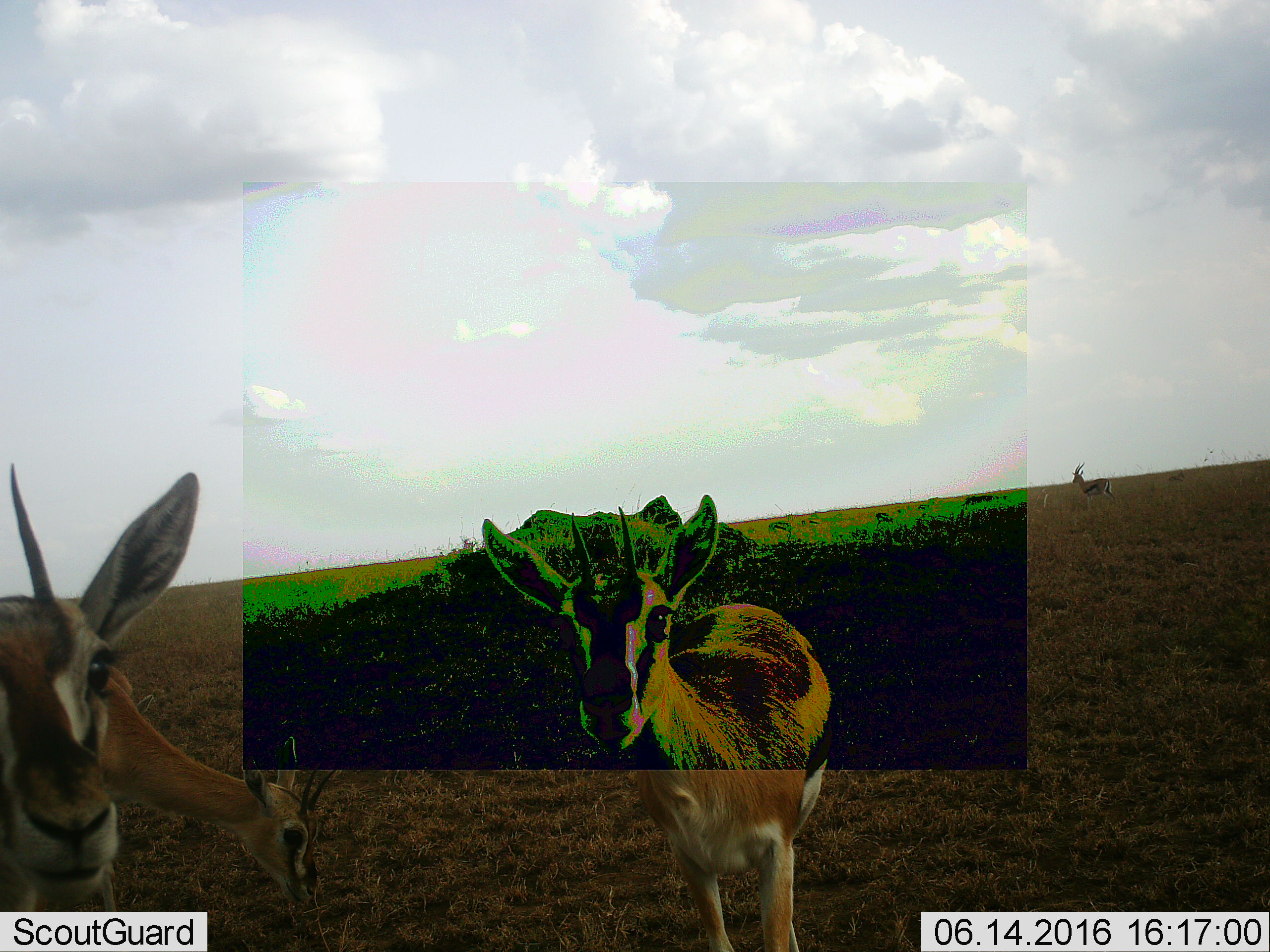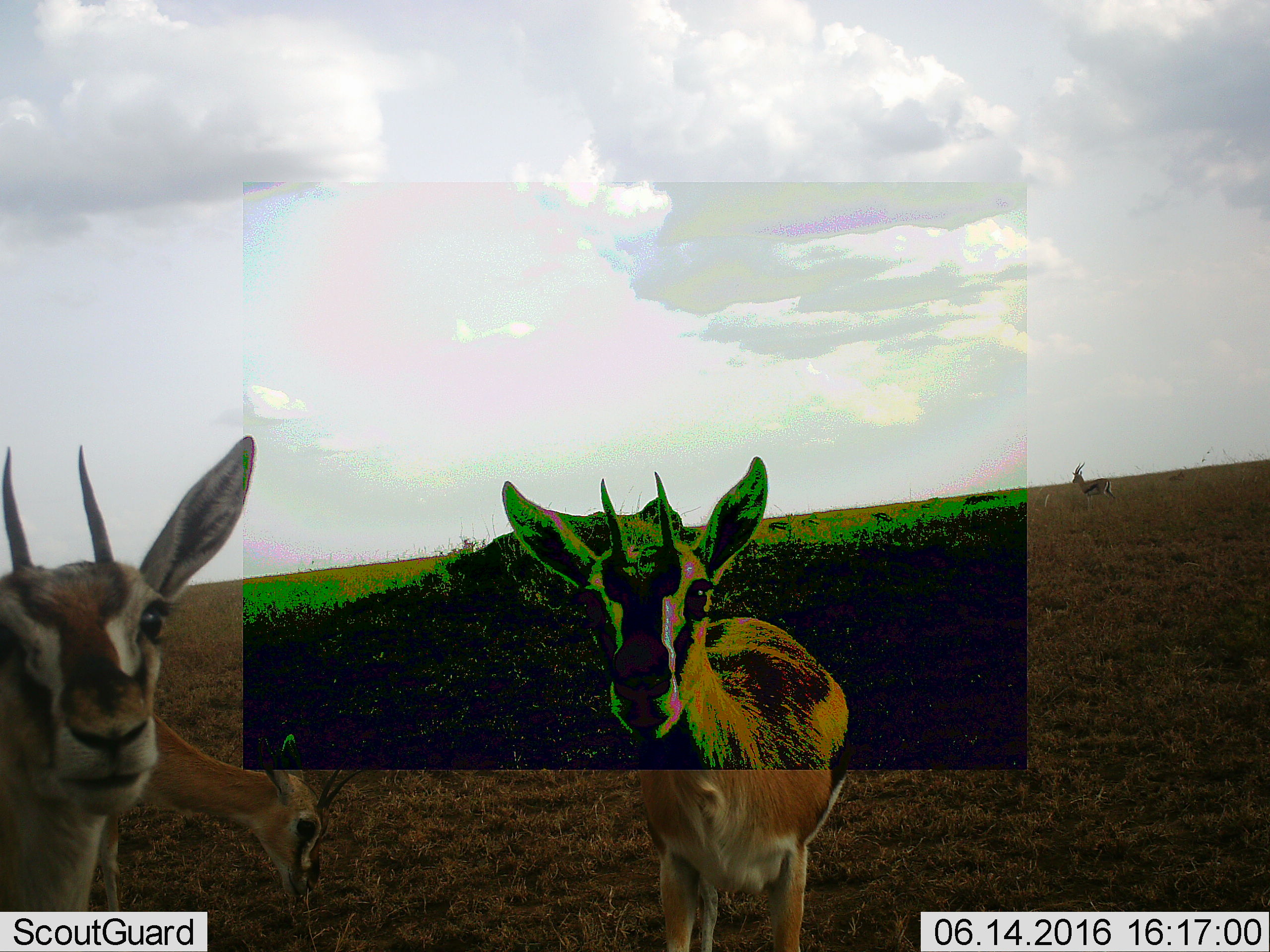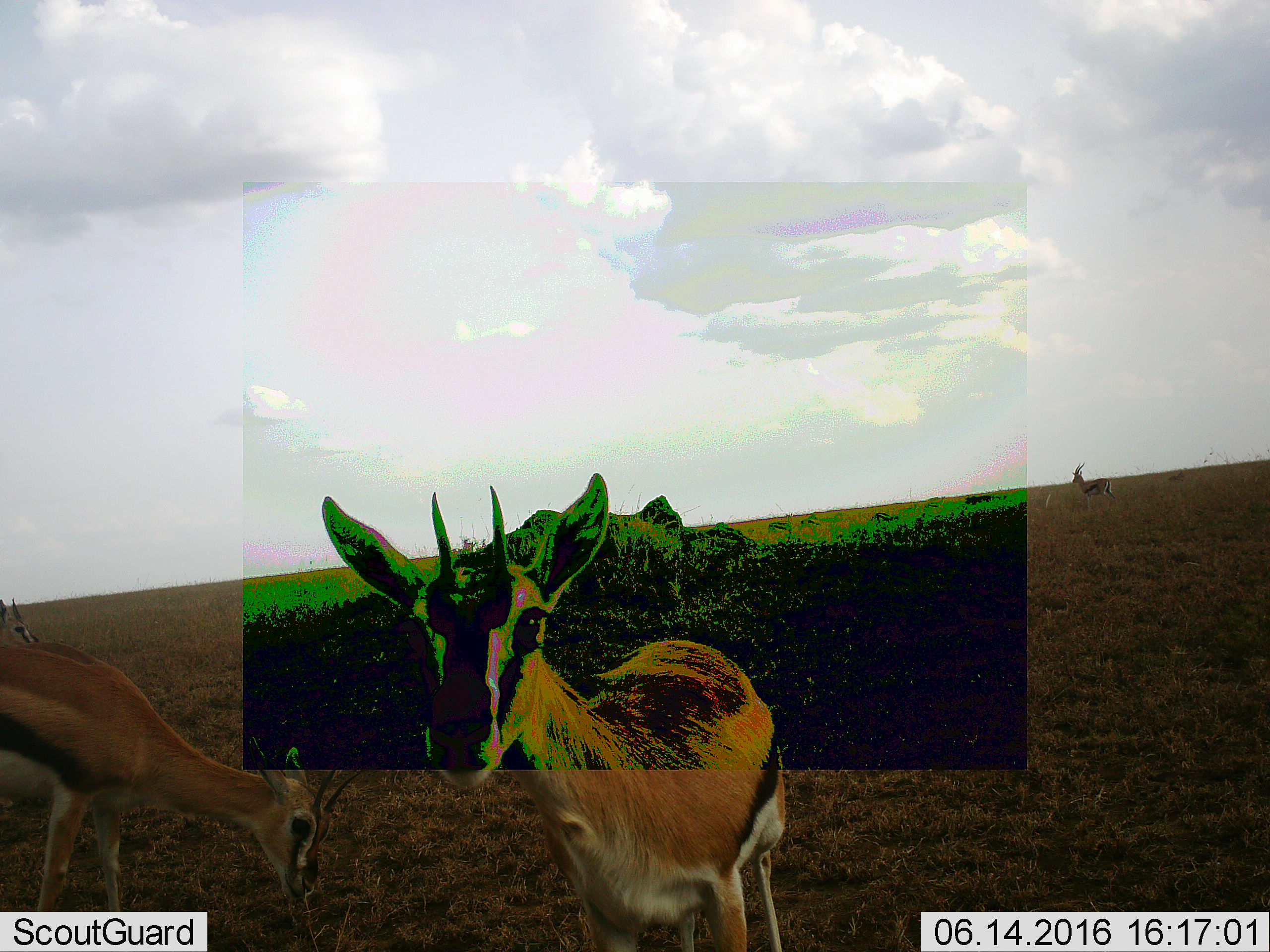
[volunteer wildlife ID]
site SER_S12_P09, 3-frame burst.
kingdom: Animalia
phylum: Chordata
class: Mammalia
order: Artiodactyla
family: Bovidae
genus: Eudorcas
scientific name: Eudorcas thomsonii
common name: thomson's gazelle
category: gazellethomsons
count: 4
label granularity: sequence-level